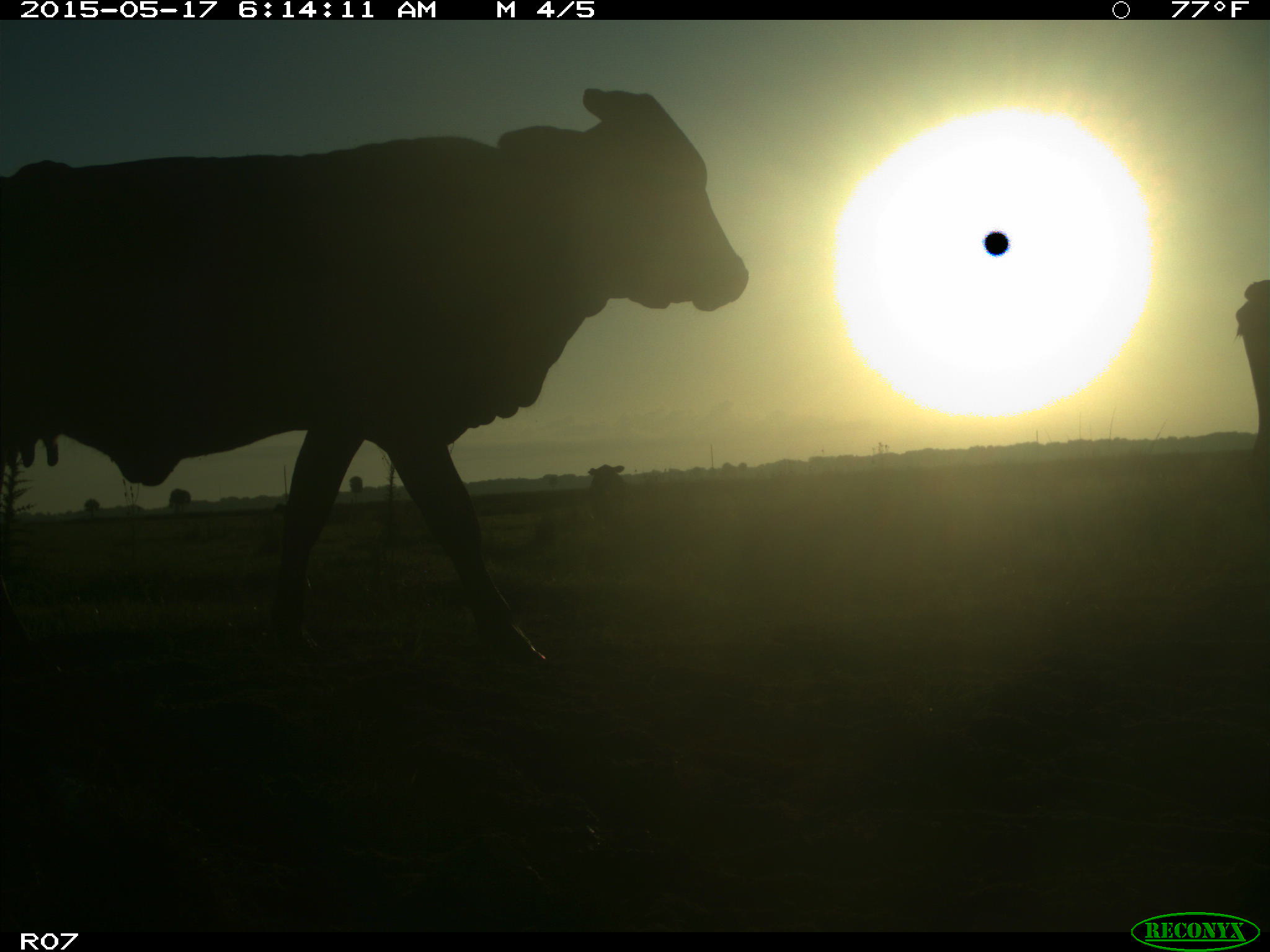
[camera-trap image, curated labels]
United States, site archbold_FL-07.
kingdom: Animalia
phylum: Chordata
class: Mammalia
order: Artiodactyla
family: Bovidae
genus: Bos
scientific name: Bos taurus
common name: domestic cow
Bos taurus (domestic cow).